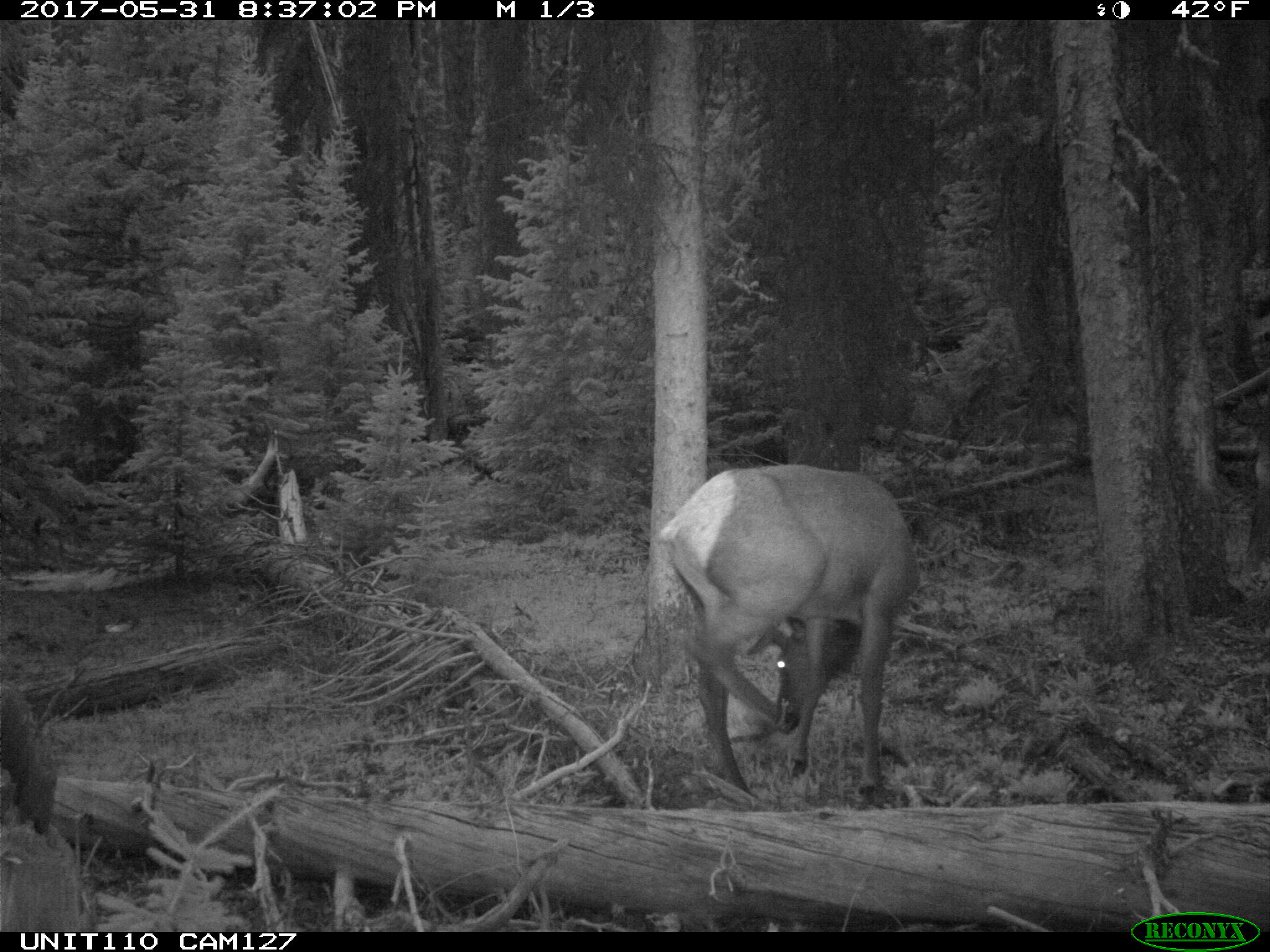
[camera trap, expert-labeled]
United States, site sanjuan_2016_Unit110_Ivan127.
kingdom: Animalia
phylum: Chordata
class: Mammalia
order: Artiodactyla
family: Cervidae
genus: Cervus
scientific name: Cervus elaphus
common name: red deer